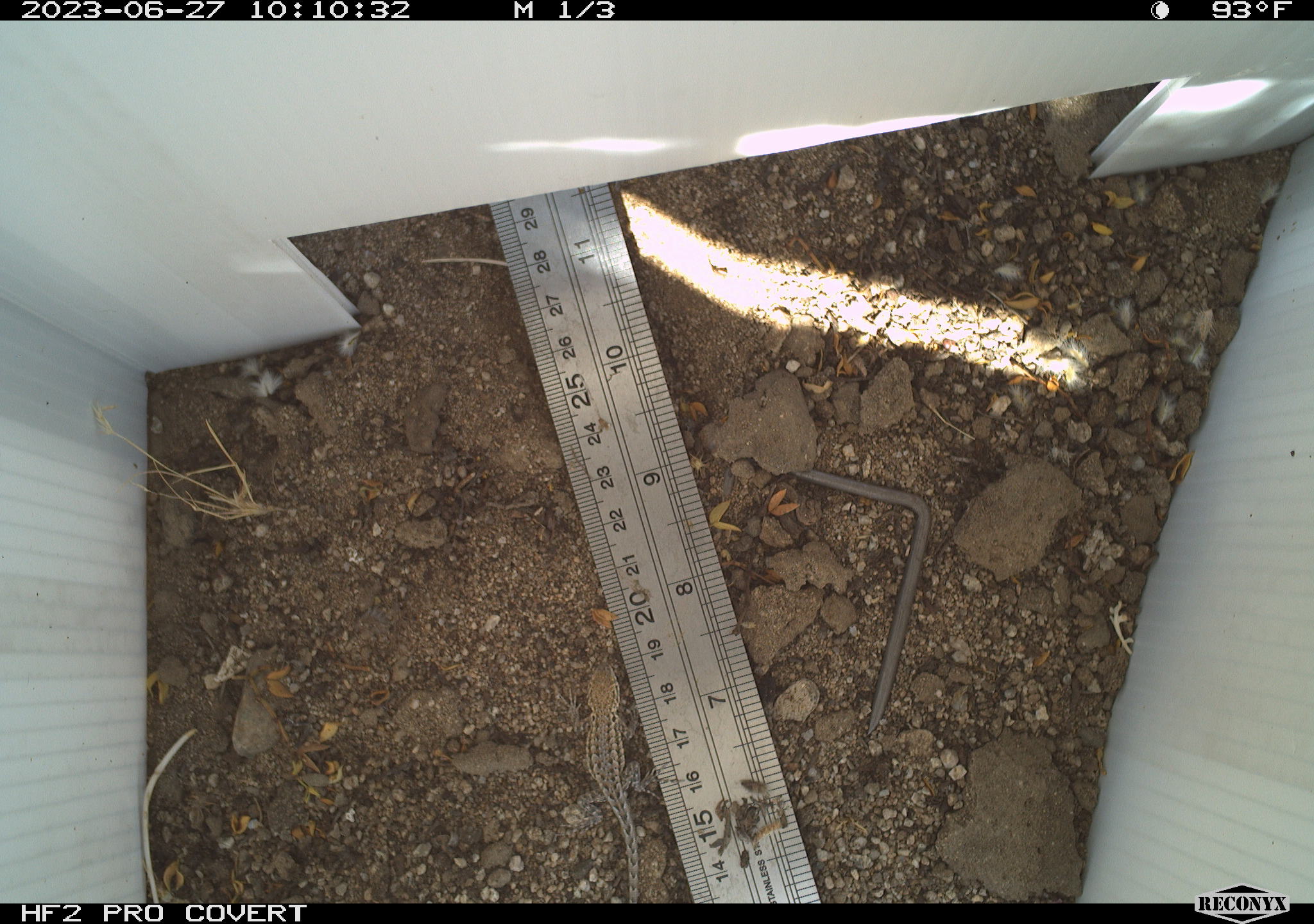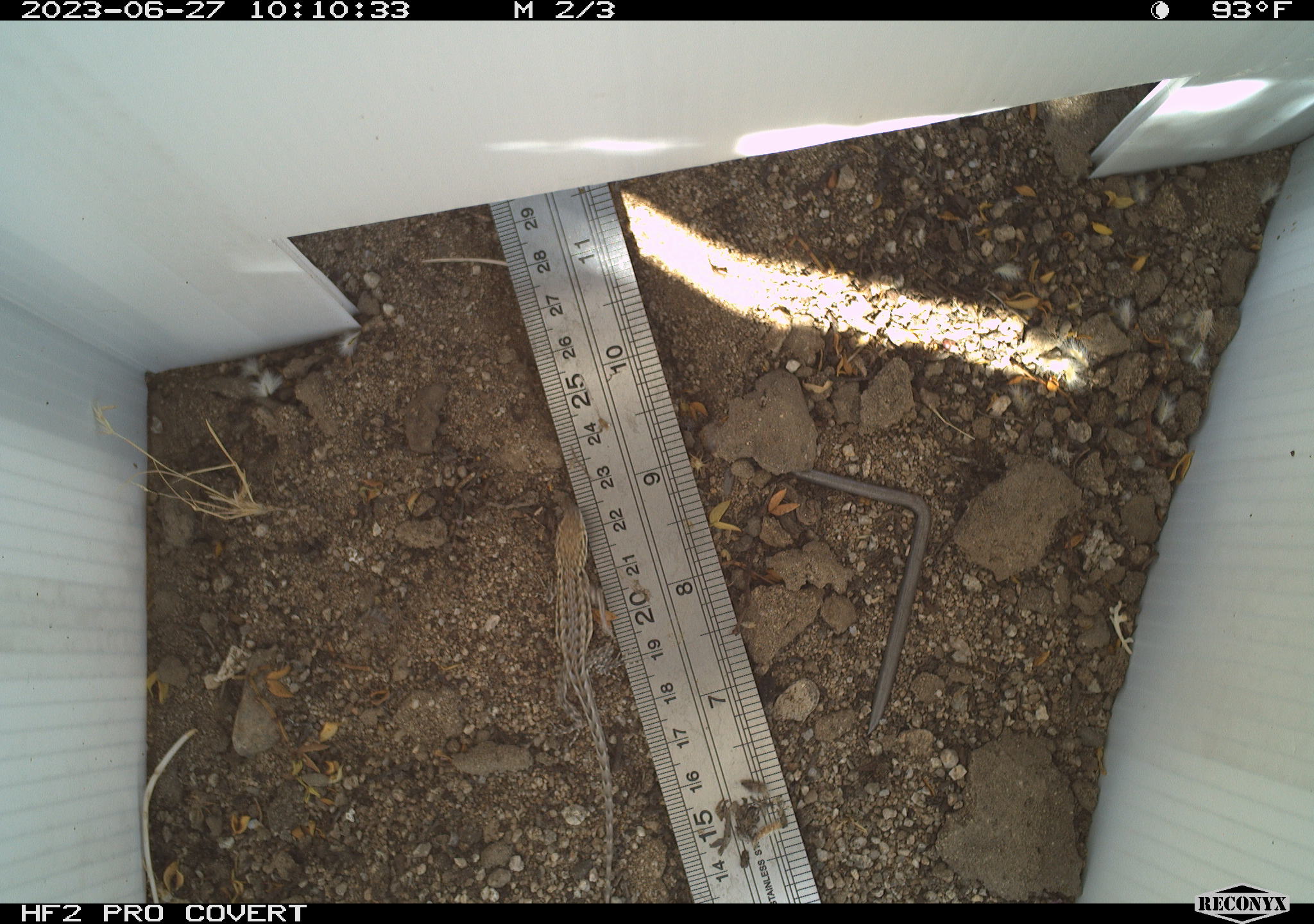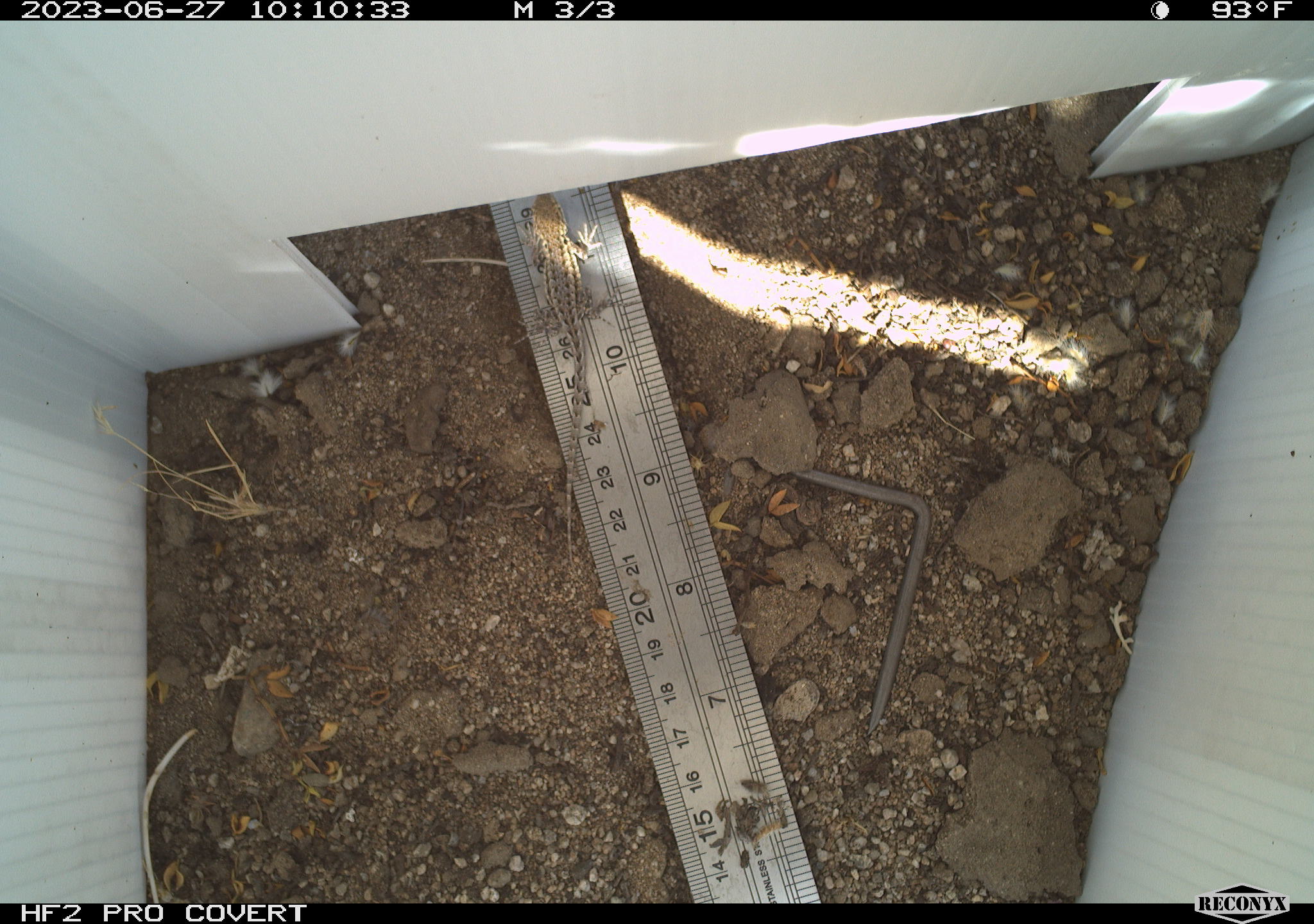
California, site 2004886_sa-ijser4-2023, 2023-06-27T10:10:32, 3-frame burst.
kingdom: Animalia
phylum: Chordata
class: Reptilia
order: Squamata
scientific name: Squamata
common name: lizards and snakes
Lizards and snakes (Squamata).